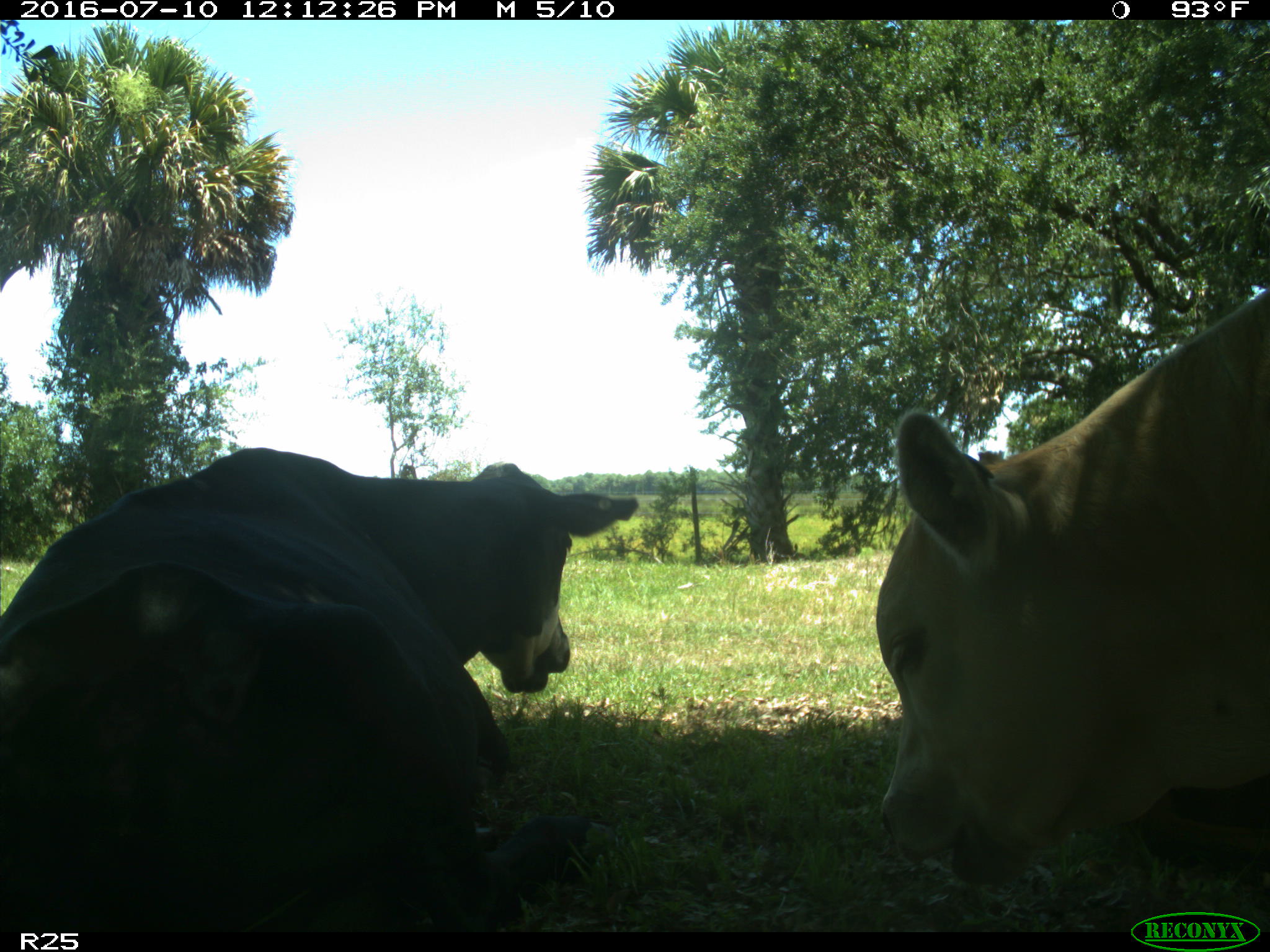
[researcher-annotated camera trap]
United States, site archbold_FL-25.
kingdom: Animalia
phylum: Chordata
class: Mammalia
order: Artiodactyla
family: Bovidae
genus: Bos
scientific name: Bos taurus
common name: domestic cow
Bos taurus (domestic cow).